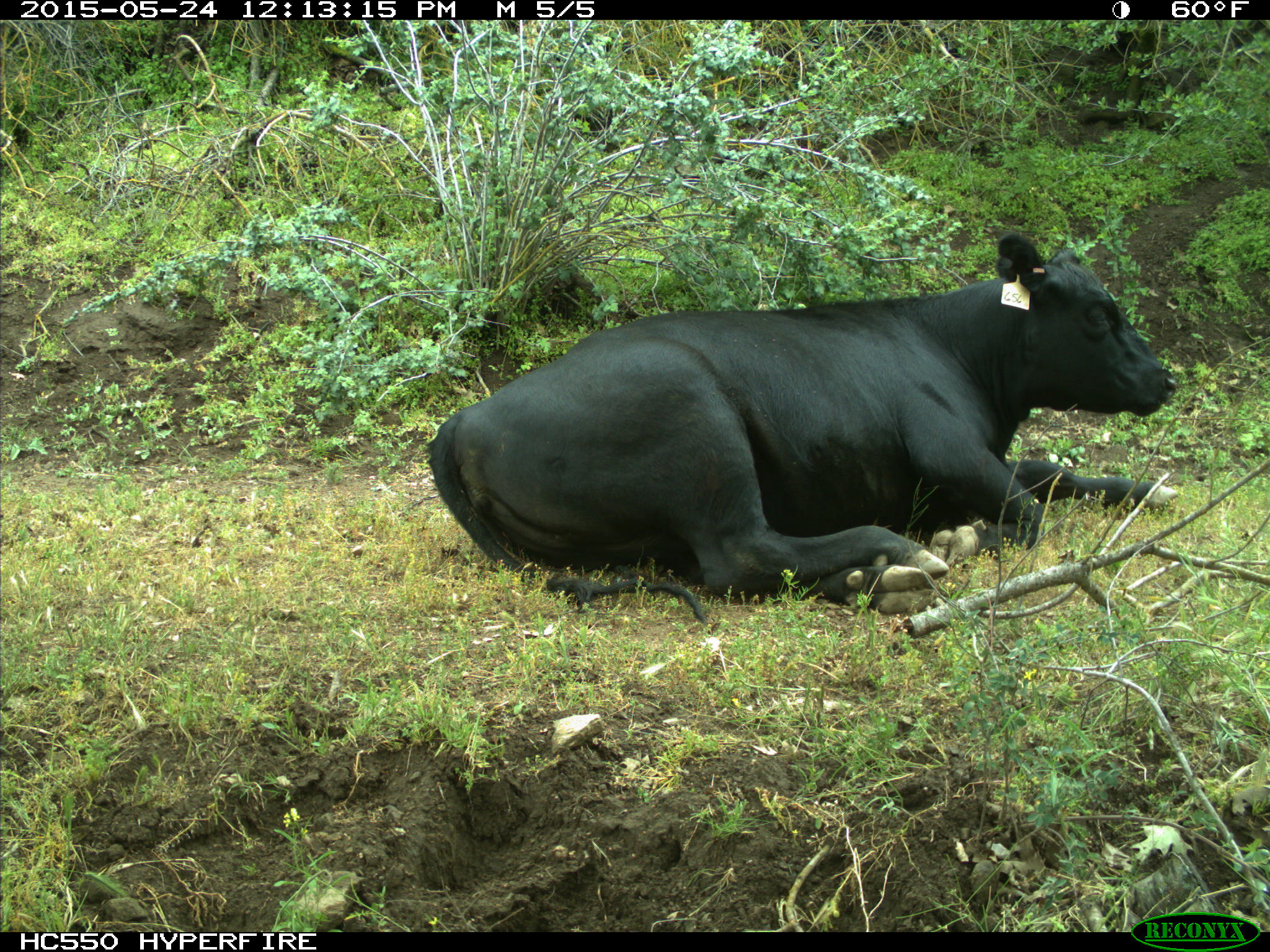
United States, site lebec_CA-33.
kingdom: Animalia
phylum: Chordata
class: Mammalia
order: Artiodactyla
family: Bovidae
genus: Bos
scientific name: Bos taurus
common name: domestic cow